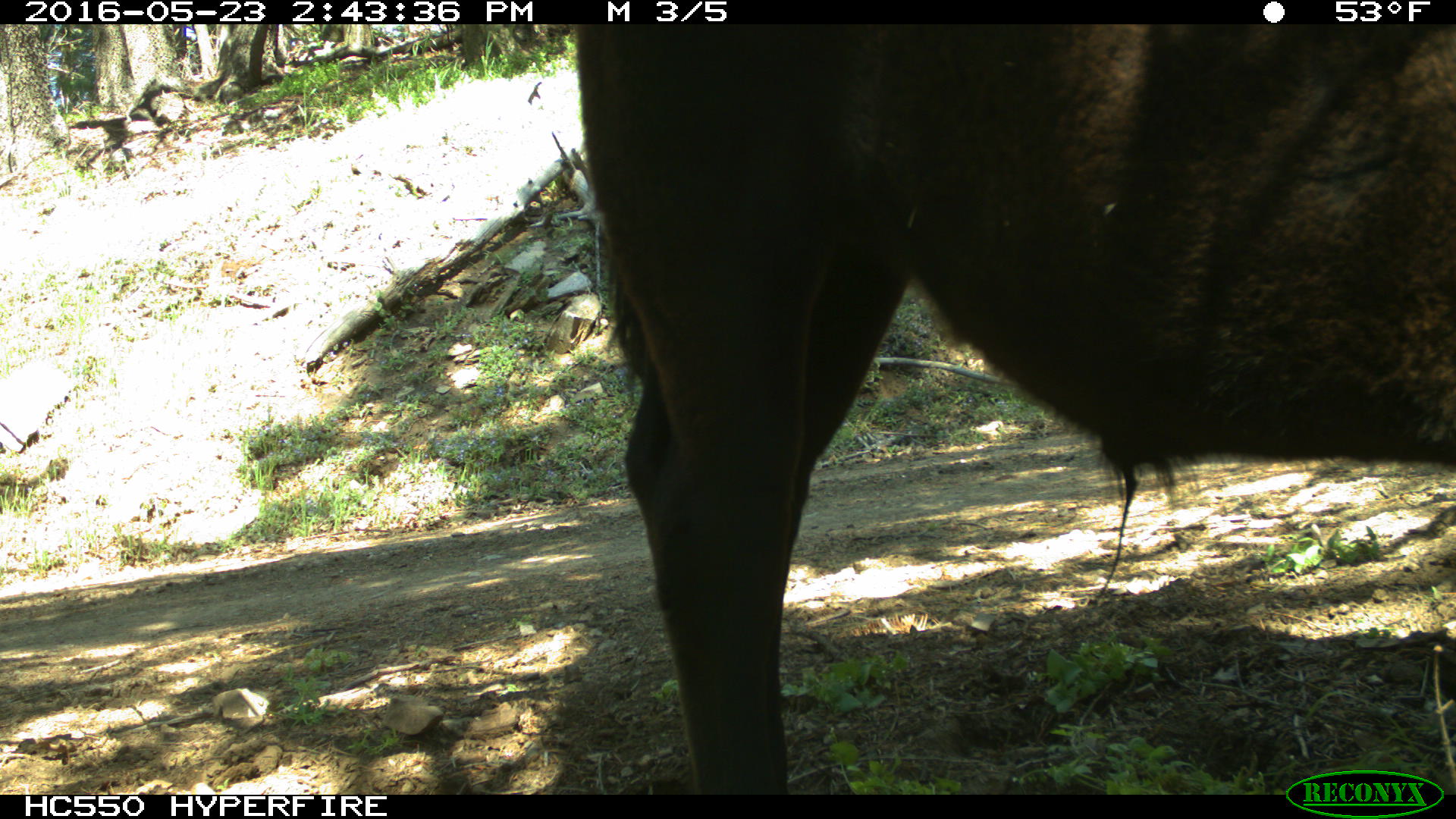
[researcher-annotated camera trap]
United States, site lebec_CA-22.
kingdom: Animalia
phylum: Chordata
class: Mammalia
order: Artiodactyla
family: Bovidae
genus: Bos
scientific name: Bos taurus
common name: domestic cow